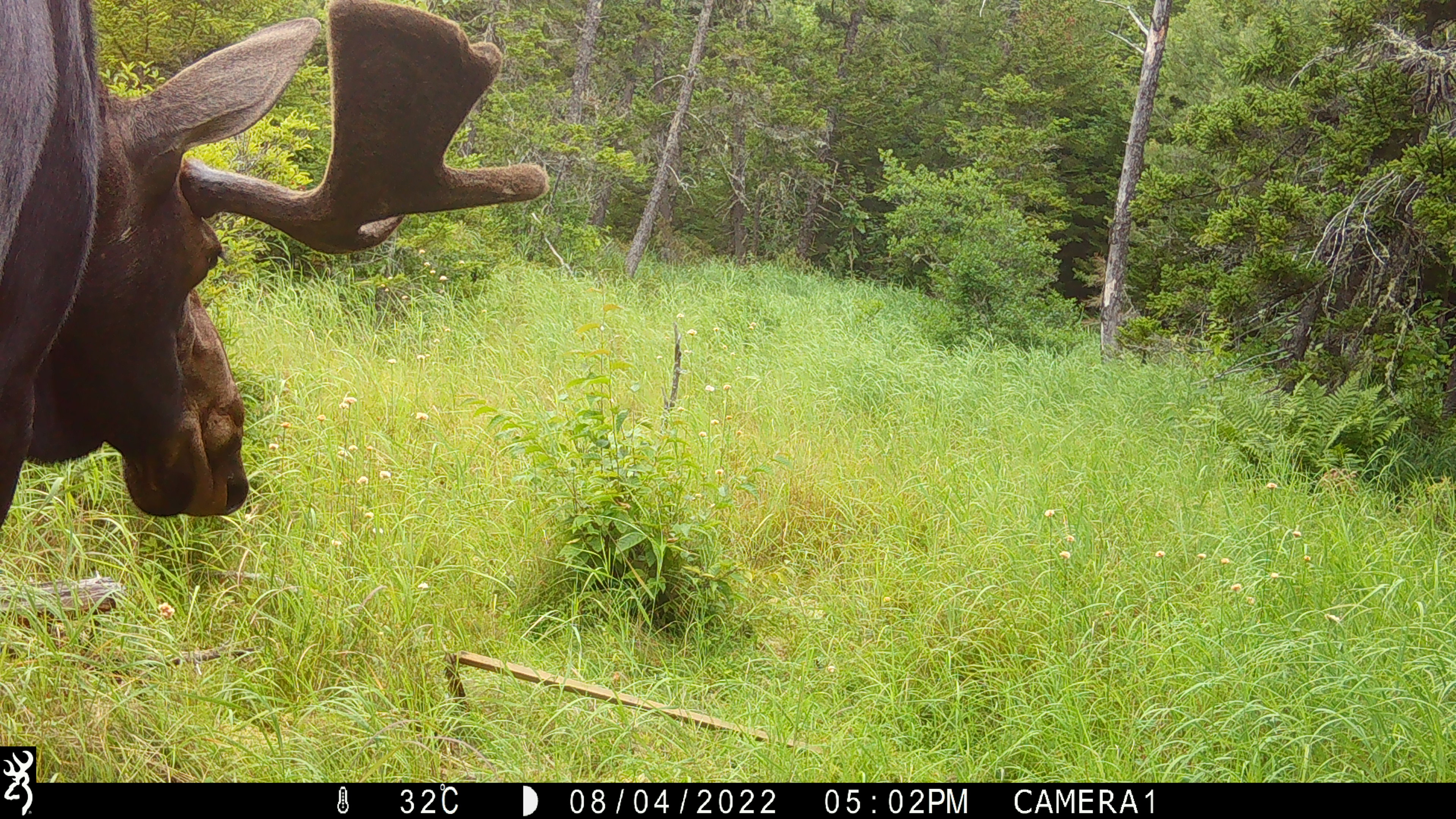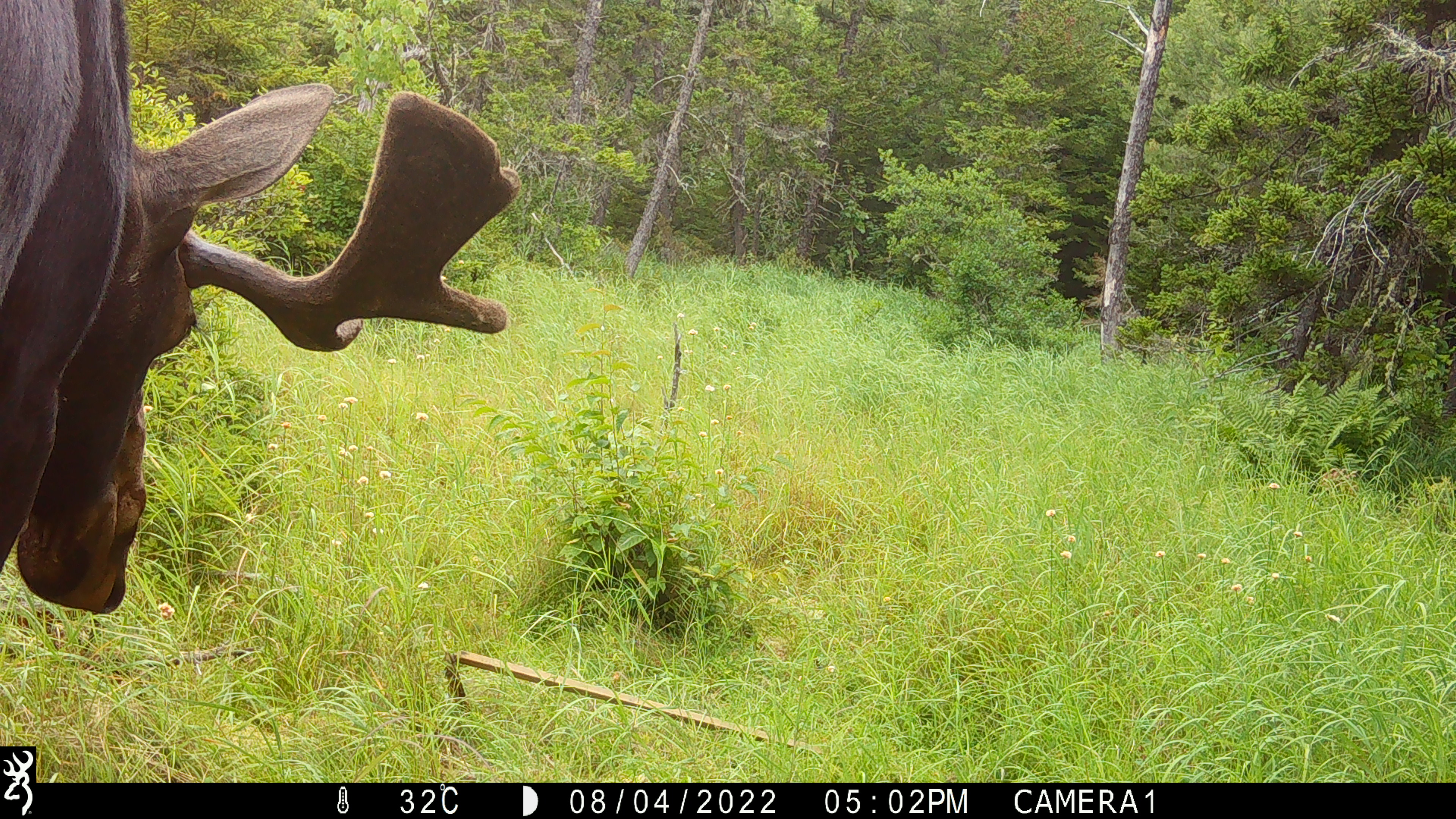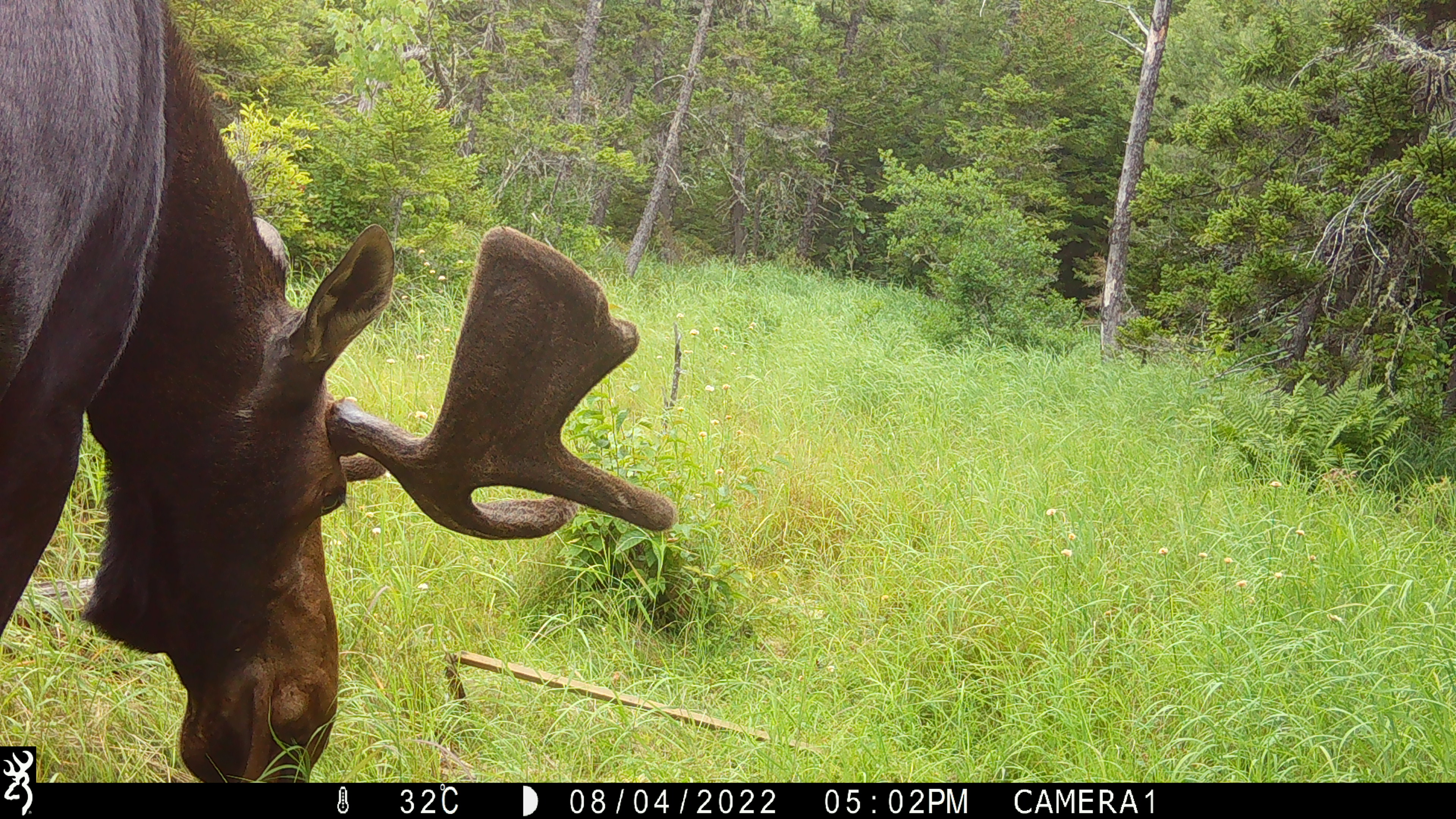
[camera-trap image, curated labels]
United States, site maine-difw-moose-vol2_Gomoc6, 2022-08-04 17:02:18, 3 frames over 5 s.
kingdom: Animalia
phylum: Chordata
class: Mammalia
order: Artiodactyla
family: Cervidae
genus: Alces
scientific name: Alces alces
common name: moose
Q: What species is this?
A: Moose (Alces alces).